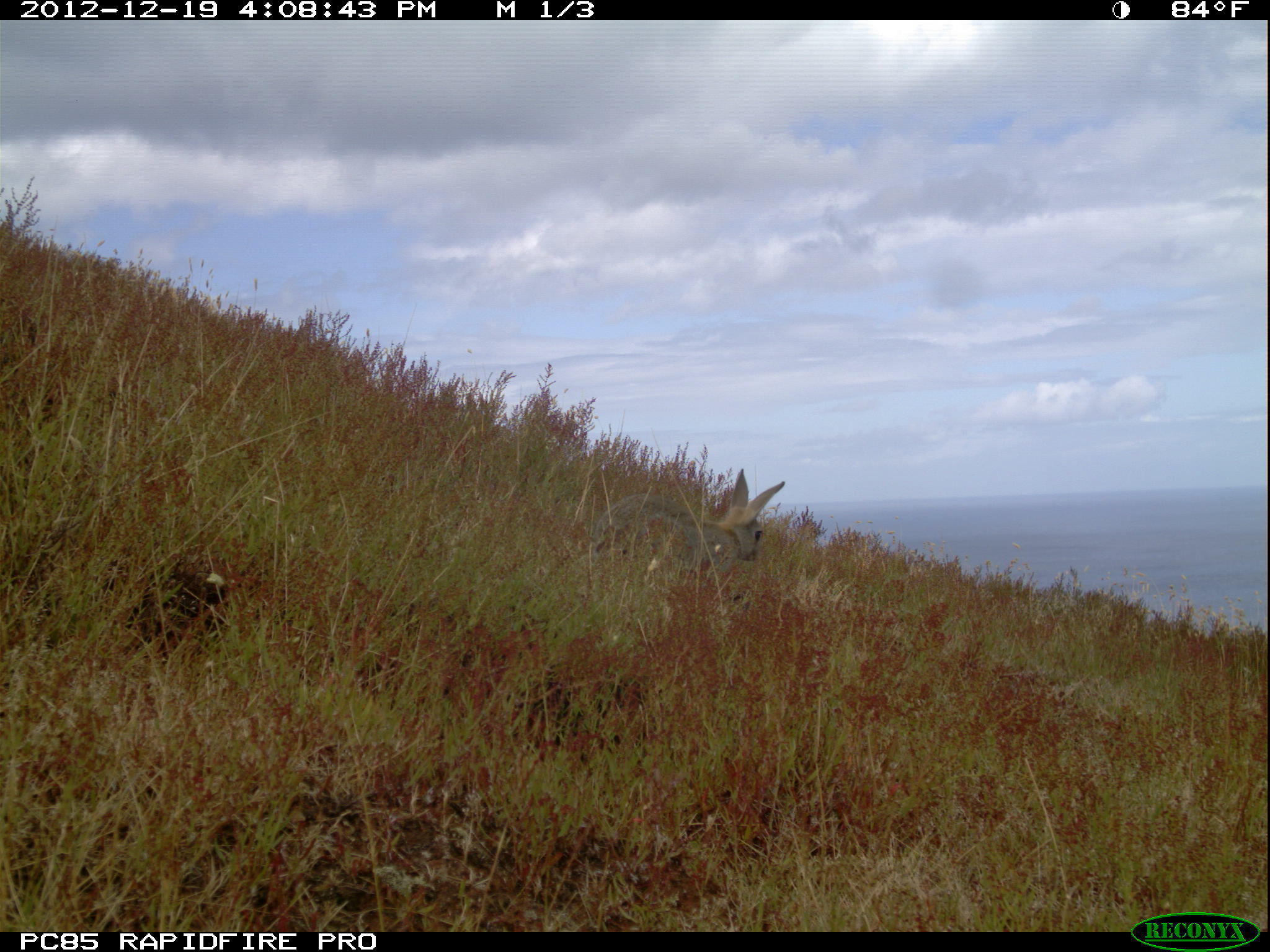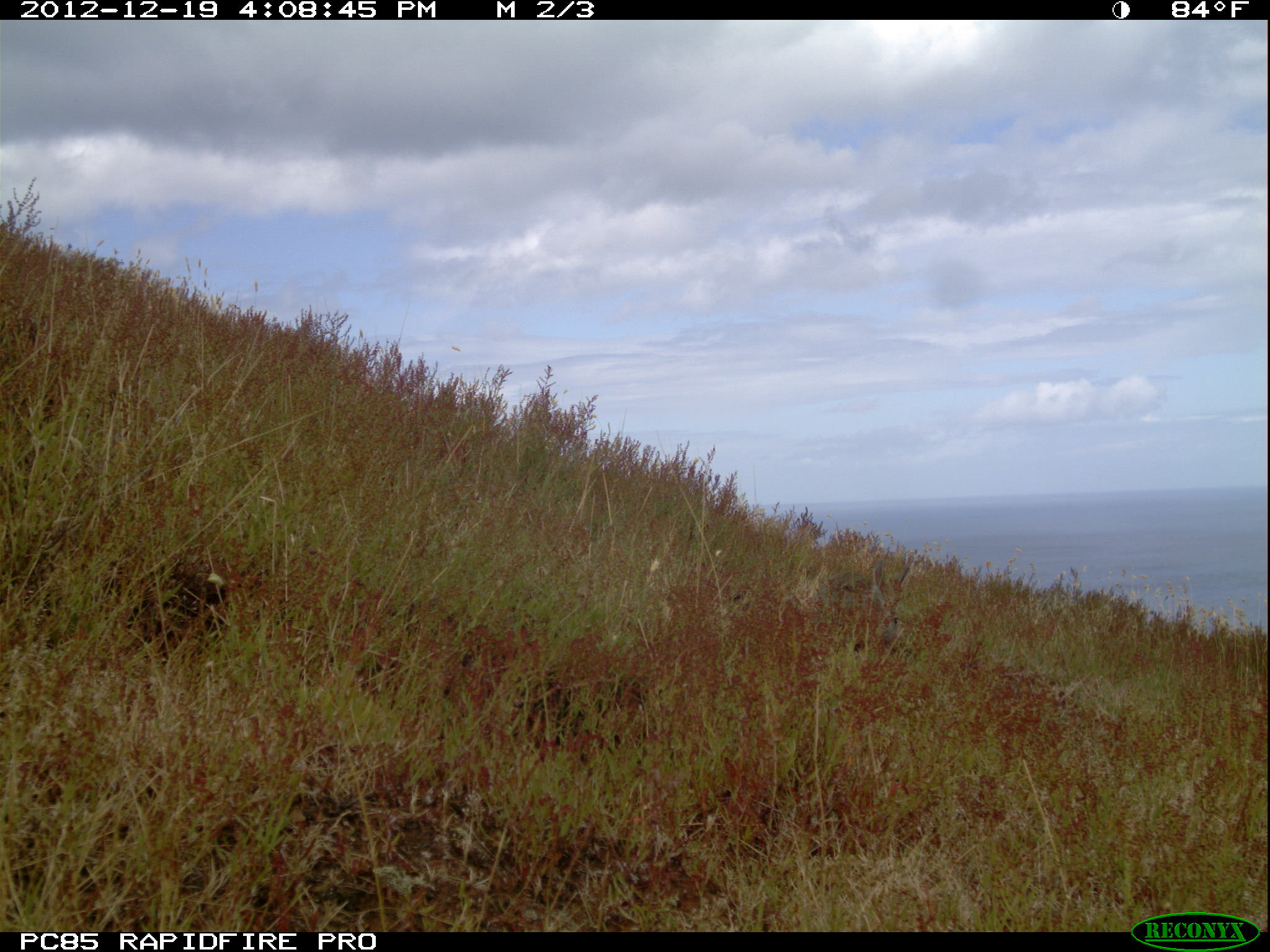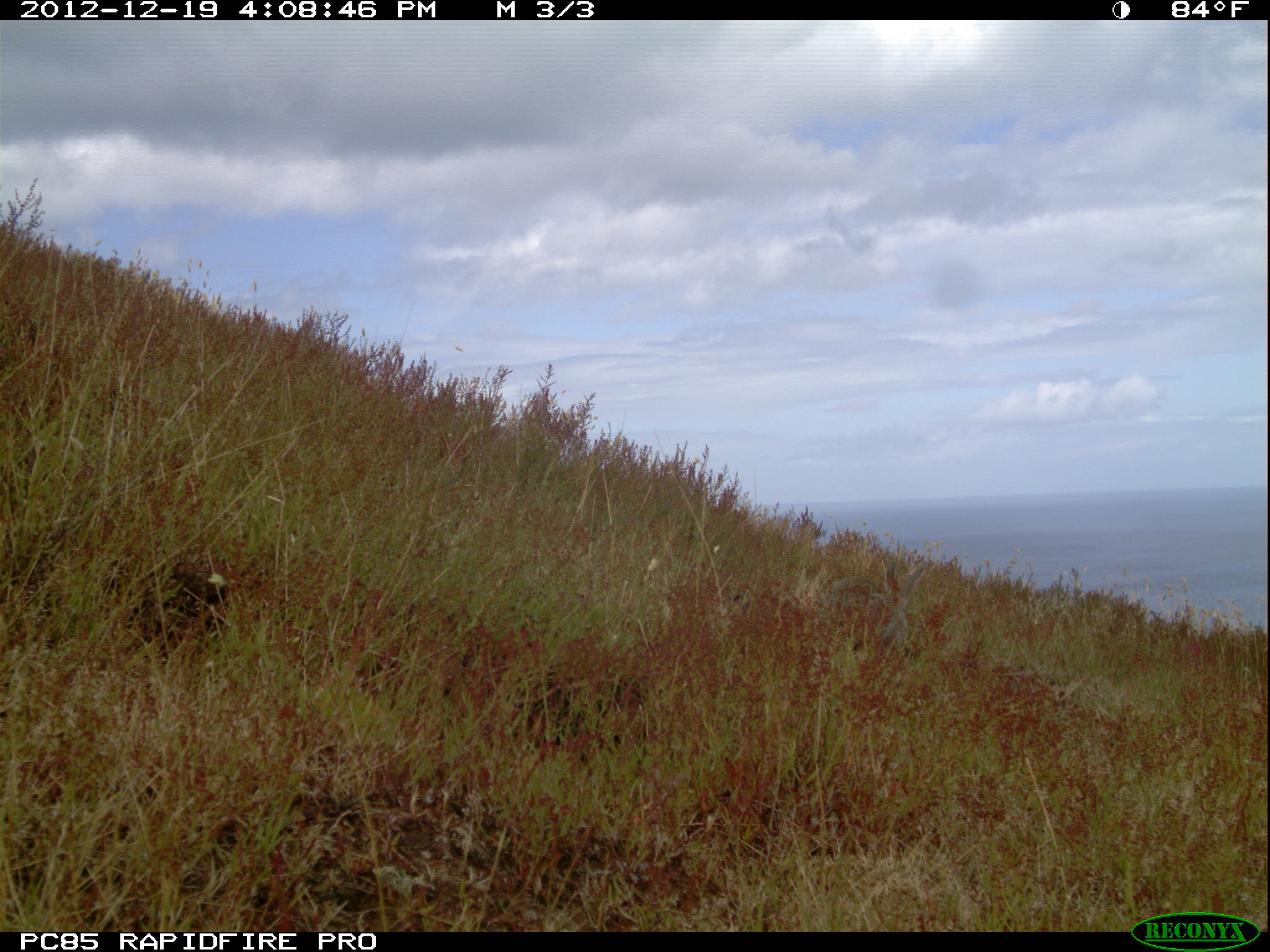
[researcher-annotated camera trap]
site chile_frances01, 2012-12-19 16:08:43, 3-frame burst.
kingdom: Animalia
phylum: Chordata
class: Mammalia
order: Lagomorpha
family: Leporidae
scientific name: Leporidae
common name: rabbits and hares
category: rabbit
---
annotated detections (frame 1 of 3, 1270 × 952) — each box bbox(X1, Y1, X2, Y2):
rabbit: bbox(557, 467, 786, 614)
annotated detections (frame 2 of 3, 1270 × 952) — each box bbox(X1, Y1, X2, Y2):
rabbit: bbox(804, 547, 908, 651)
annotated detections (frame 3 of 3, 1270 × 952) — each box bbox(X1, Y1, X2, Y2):
rabbit: bbox(814, 555, 928, 658)